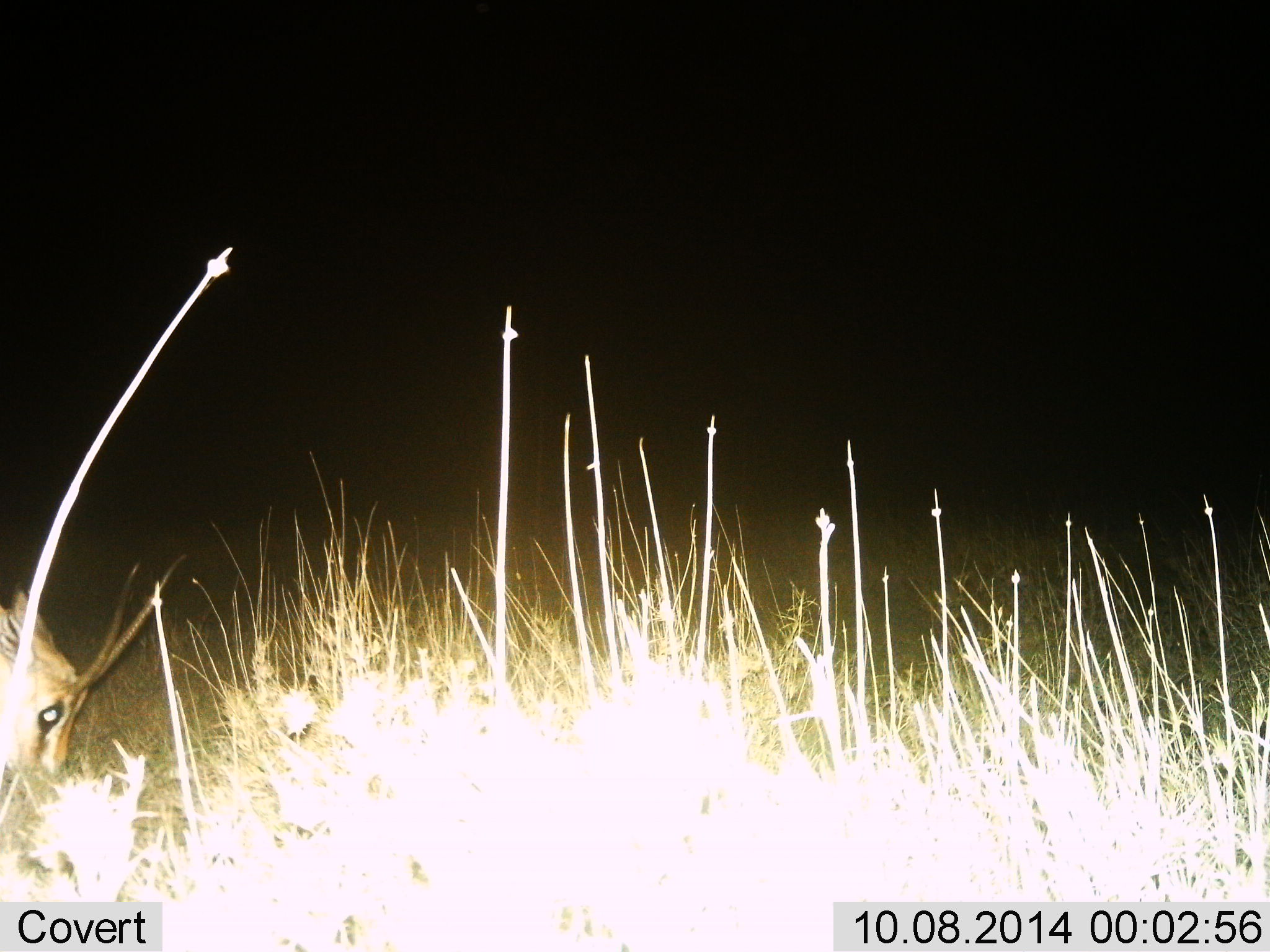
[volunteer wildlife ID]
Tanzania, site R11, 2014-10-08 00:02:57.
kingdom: Animalia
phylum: Chordata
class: Mammalia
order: Artiodactyla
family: Bovidae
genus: Nanger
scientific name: Nanger granti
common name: grant's gazelle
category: gazellegrants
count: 1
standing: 14%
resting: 0%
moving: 0%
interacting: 0%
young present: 0%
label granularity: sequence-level